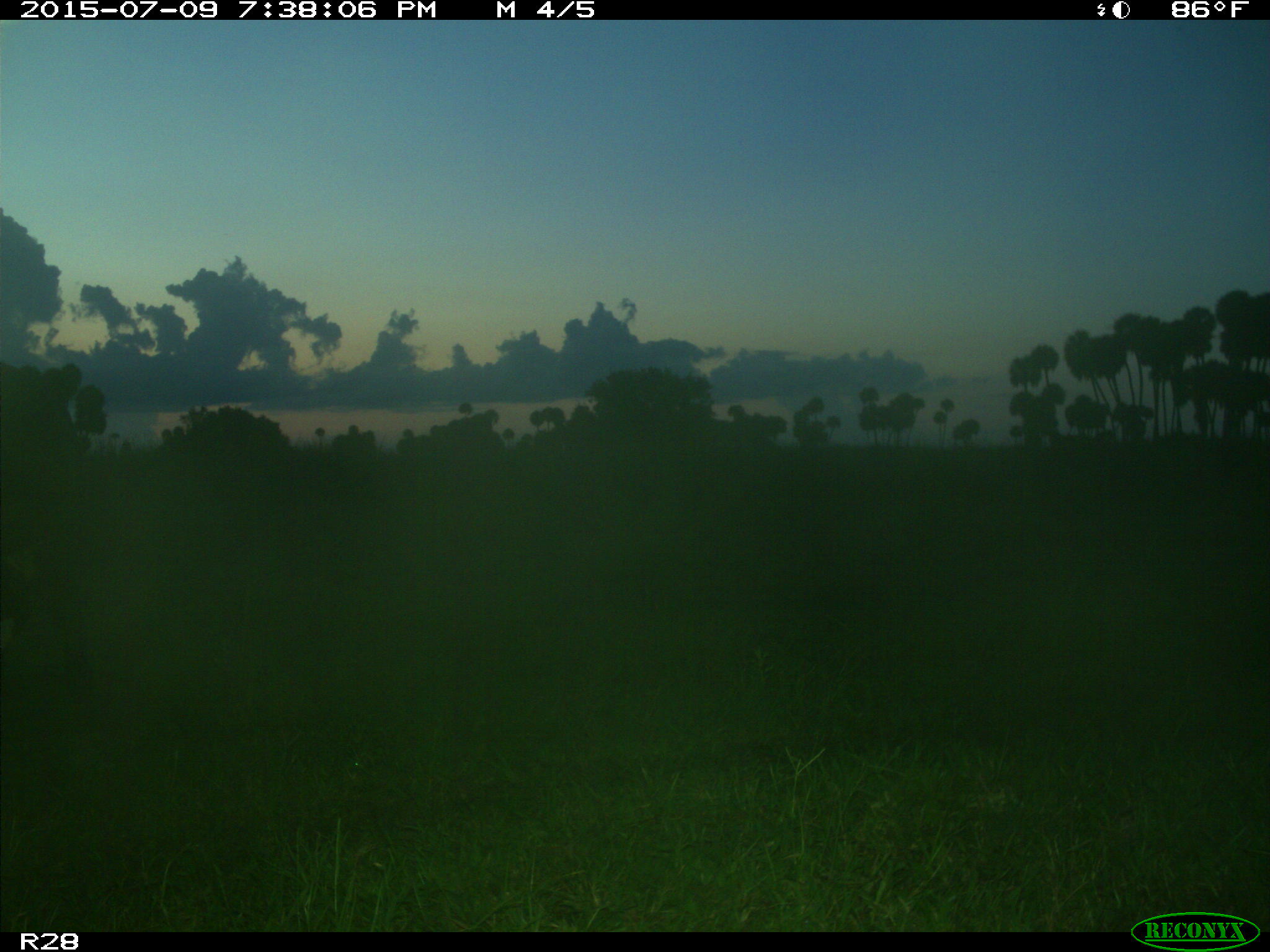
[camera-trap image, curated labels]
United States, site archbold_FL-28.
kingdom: Animalia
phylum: Chordata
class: Mammalia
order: Artiodactyla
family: Bovidae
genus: Bos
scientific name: Bos taurus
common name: domestic cow